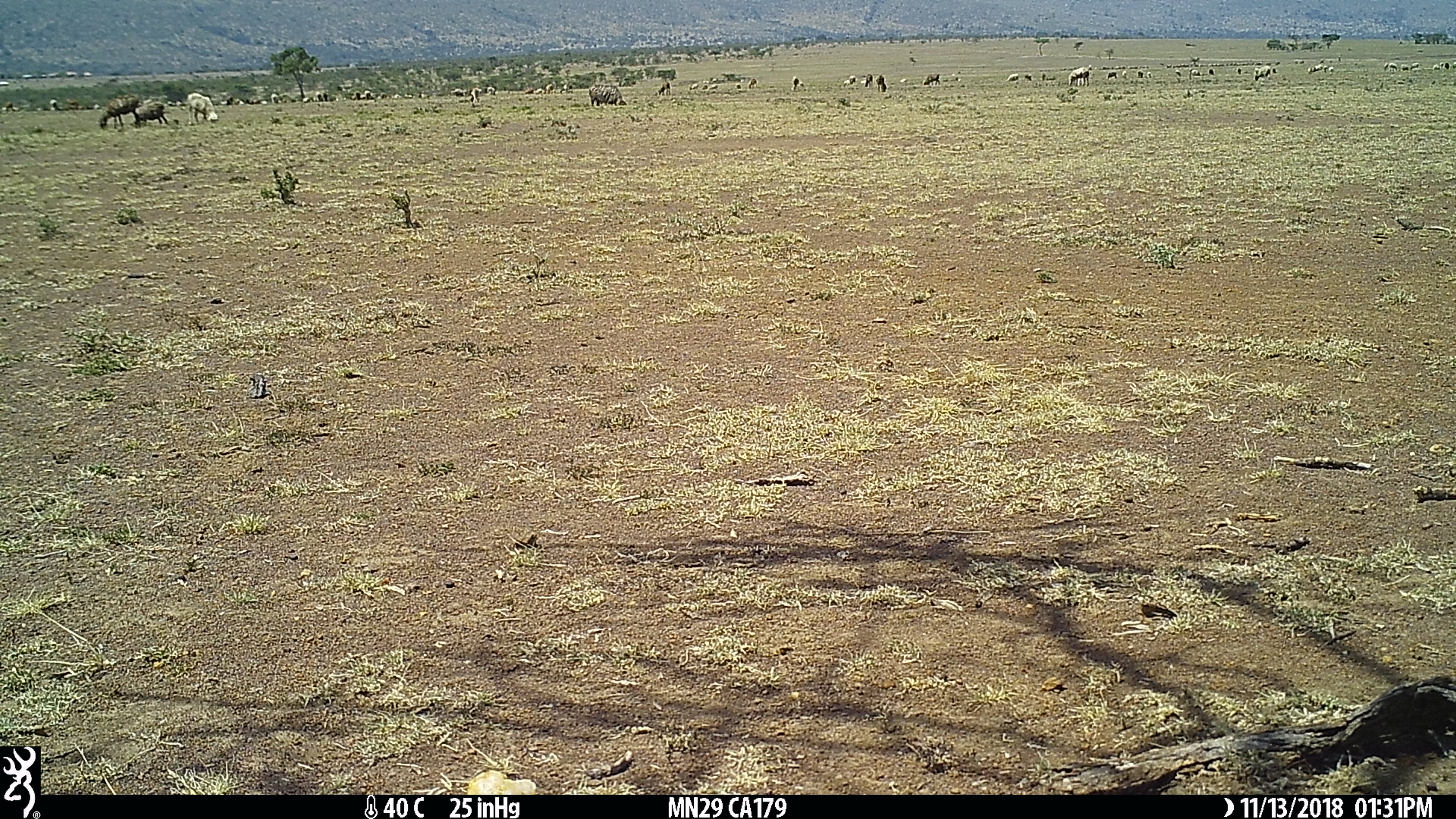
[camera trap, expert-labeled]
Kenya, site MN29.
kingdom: Animalia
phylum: Chordata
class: Mammalia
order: Artiodactyla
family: Bovidae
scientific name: Bovidae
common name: sheep or goat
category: shoat